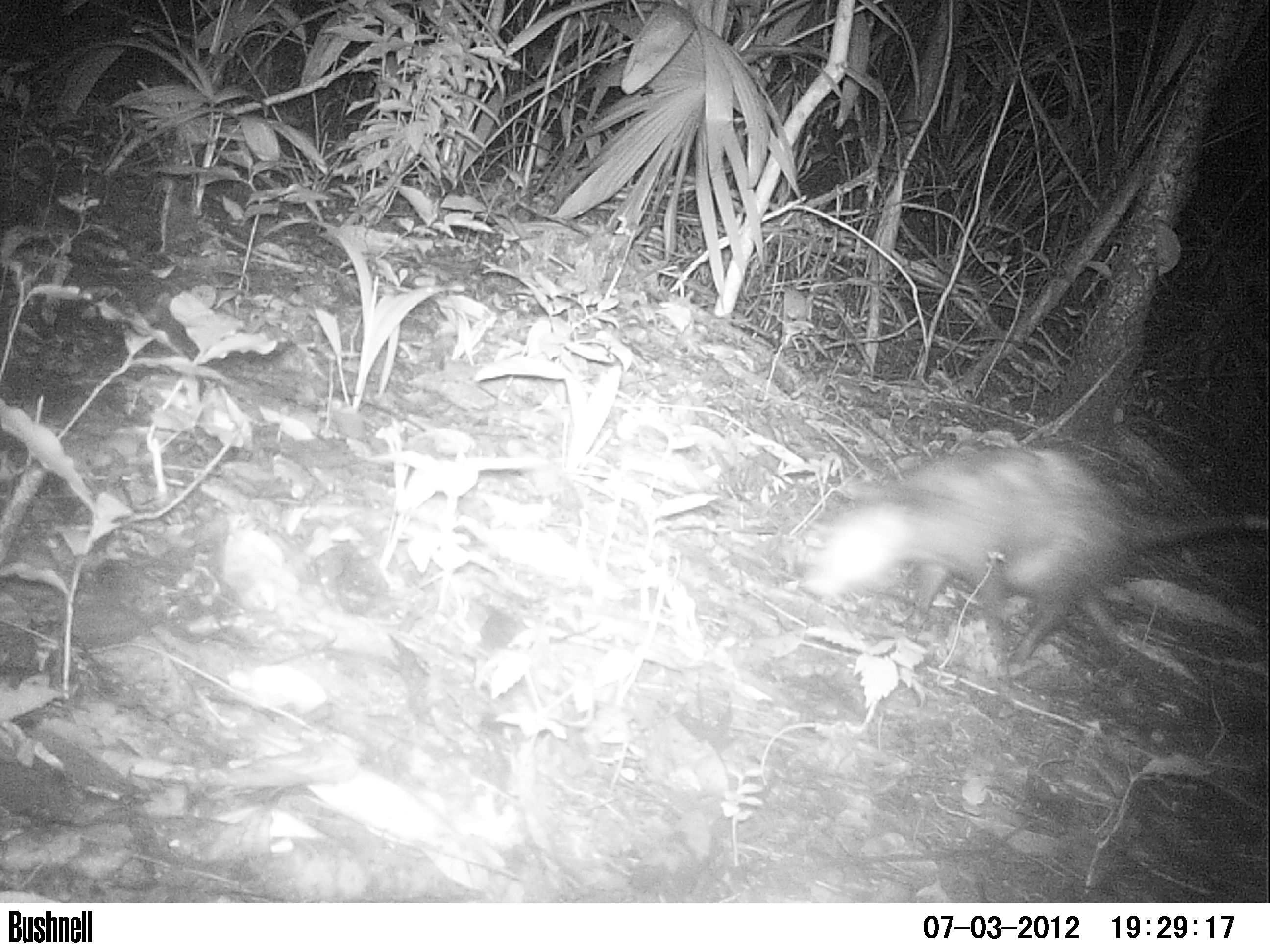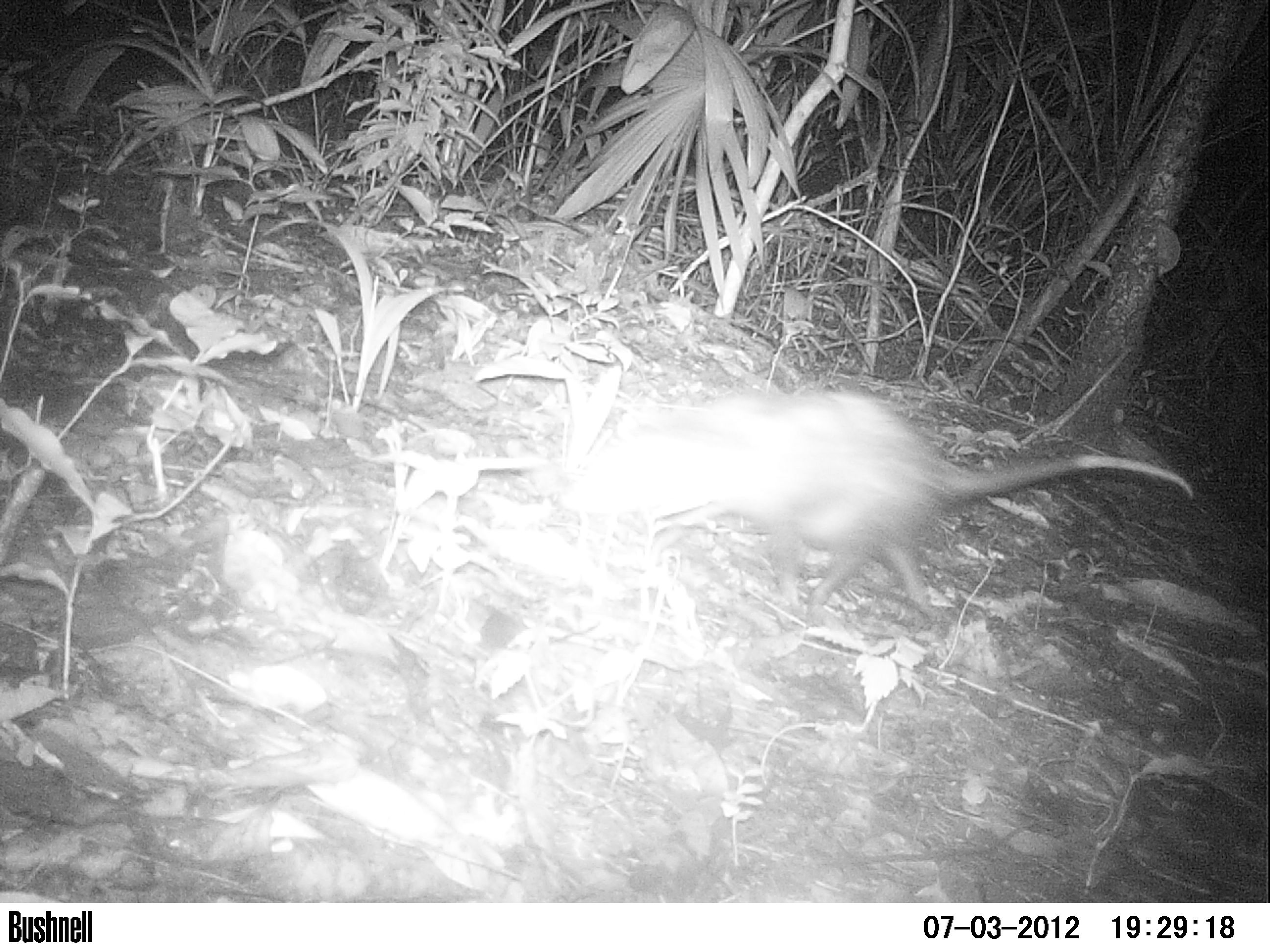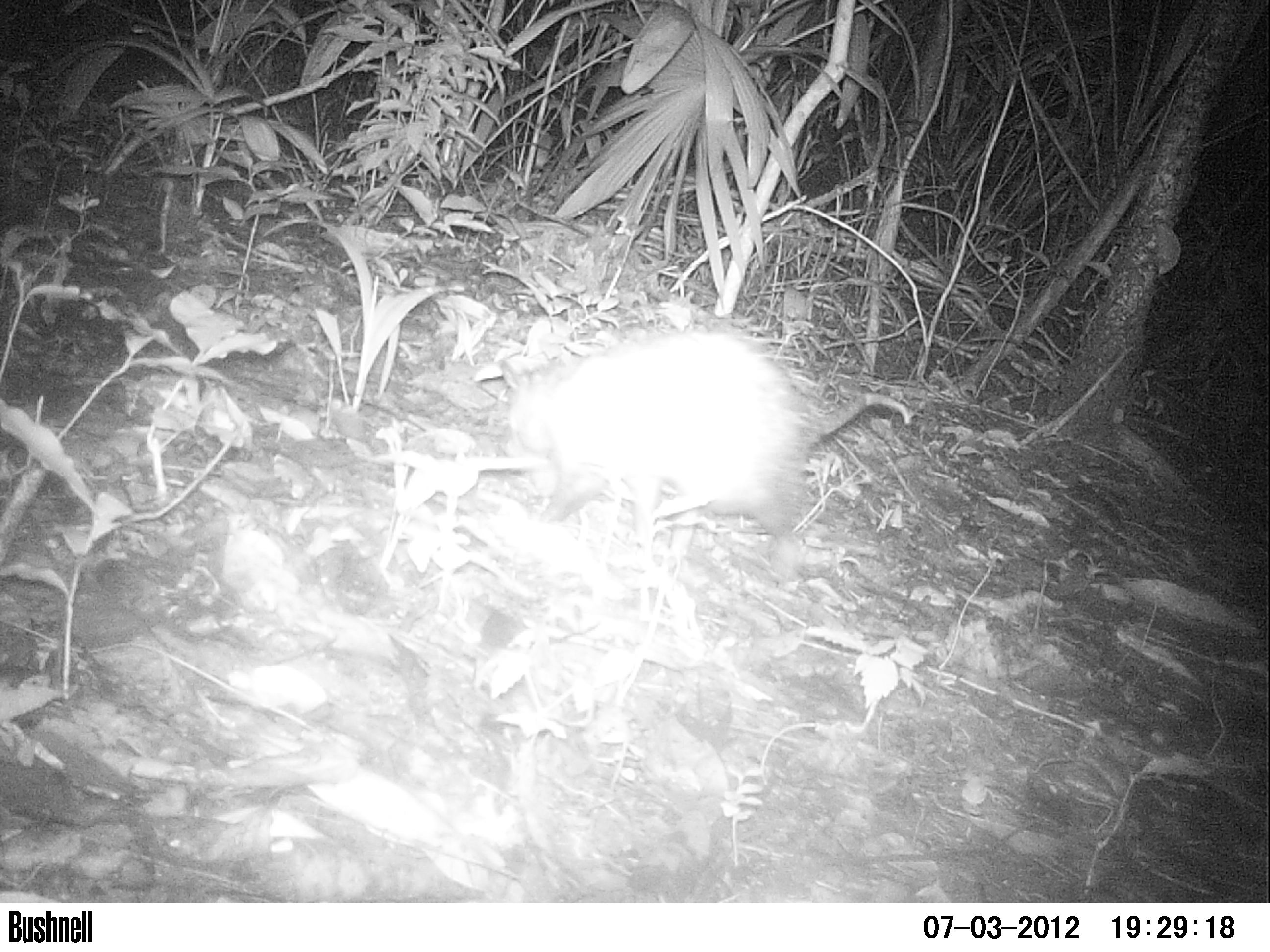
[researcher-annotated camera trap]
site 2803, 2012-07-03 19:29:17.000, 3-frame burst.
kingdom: Animalia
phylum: Chordata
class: Mammalia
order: Didelphimorphia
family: Didelphidae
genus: Didelphis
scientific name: Didelphis virginiana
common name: virginia opossum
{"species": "Didelphis virginiana (virginia opossum)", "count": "1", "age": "adult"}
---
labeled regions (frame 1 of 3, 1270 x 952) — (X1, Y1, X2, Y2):
didelphis virginiana: (794, 436, 1270, 679)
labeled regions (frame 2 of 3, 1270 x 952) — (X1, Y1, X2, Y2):
didelphis virginiana: (581, 383, 1194, 624)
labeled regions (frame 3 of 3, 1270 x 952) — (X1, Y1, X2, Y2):
didelphis virginiana: (491, 322, 911, 572)